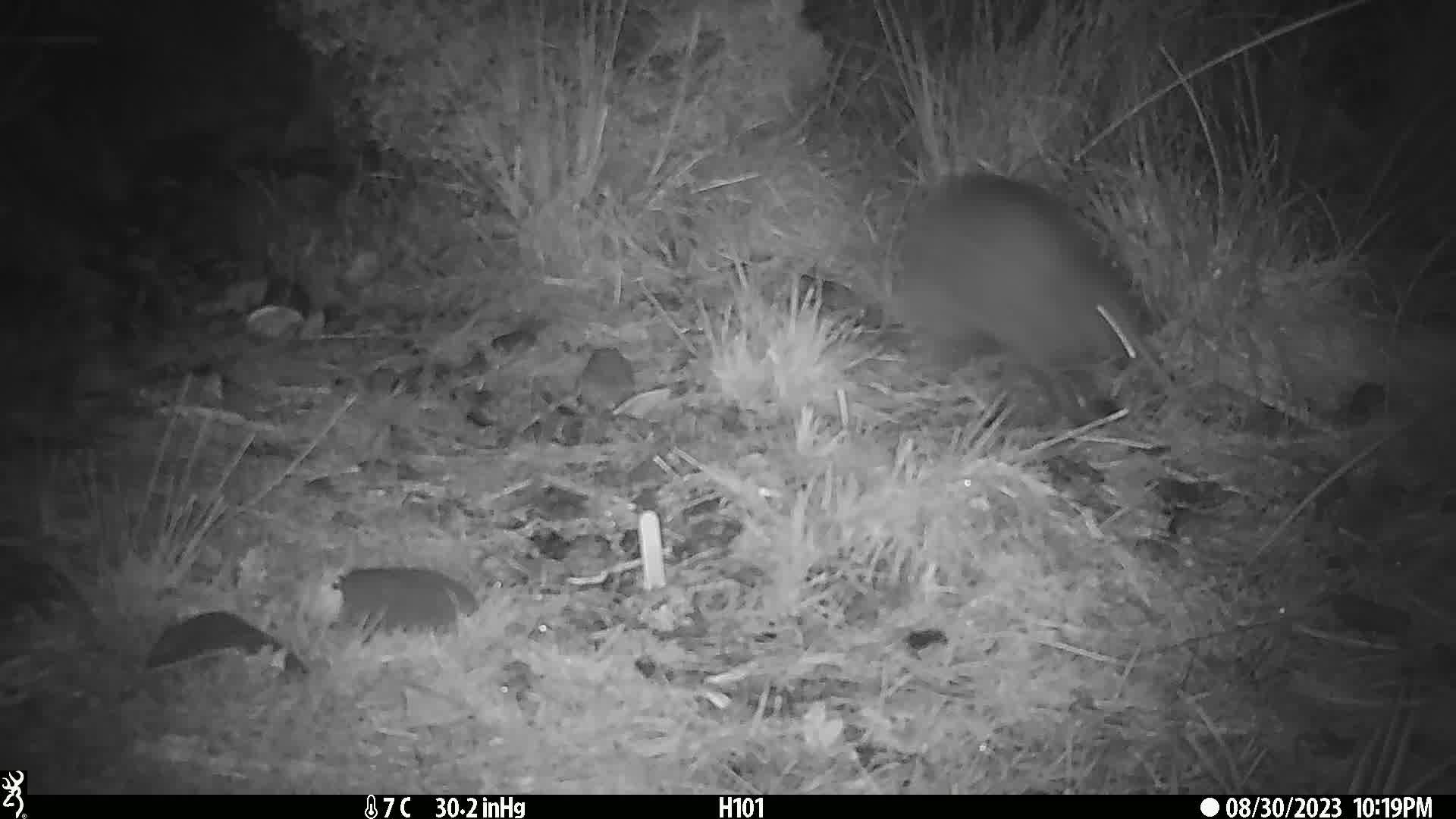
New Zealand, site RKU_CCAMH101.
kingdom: Animalia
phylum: Chordata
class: Aves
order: Apterygiformes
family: Apterygidae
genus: Apteryx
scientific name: Apteryx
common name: kiwi